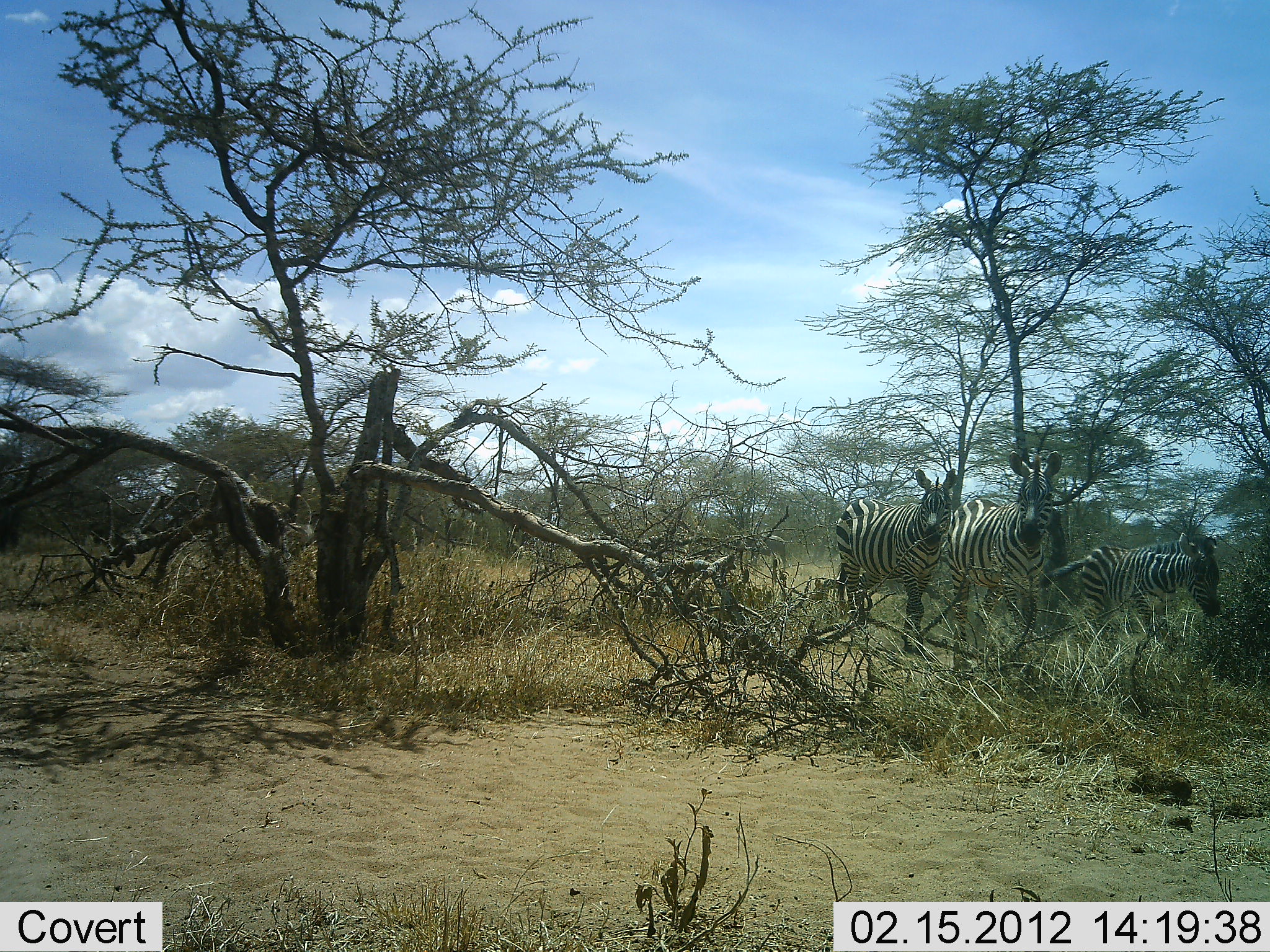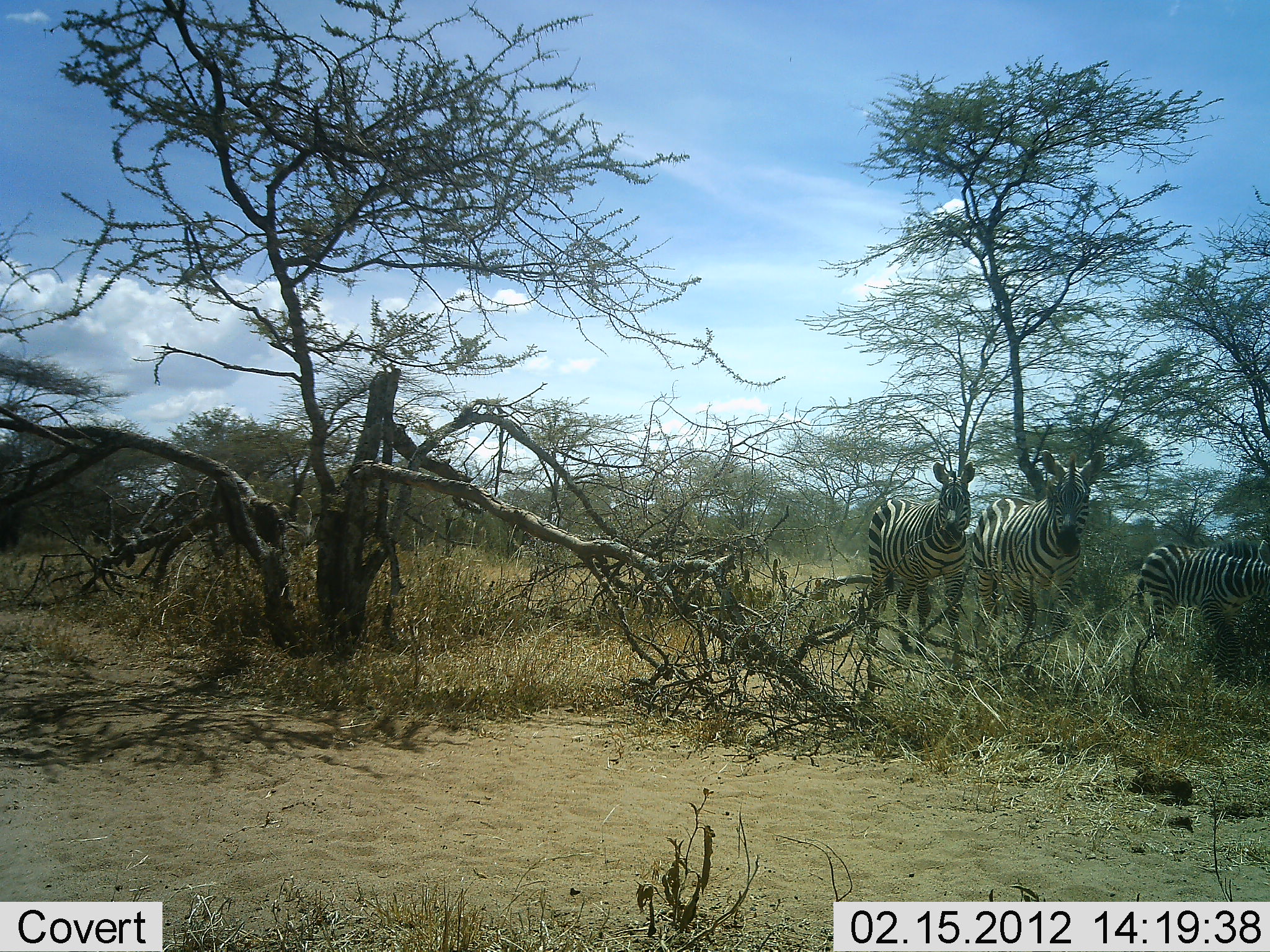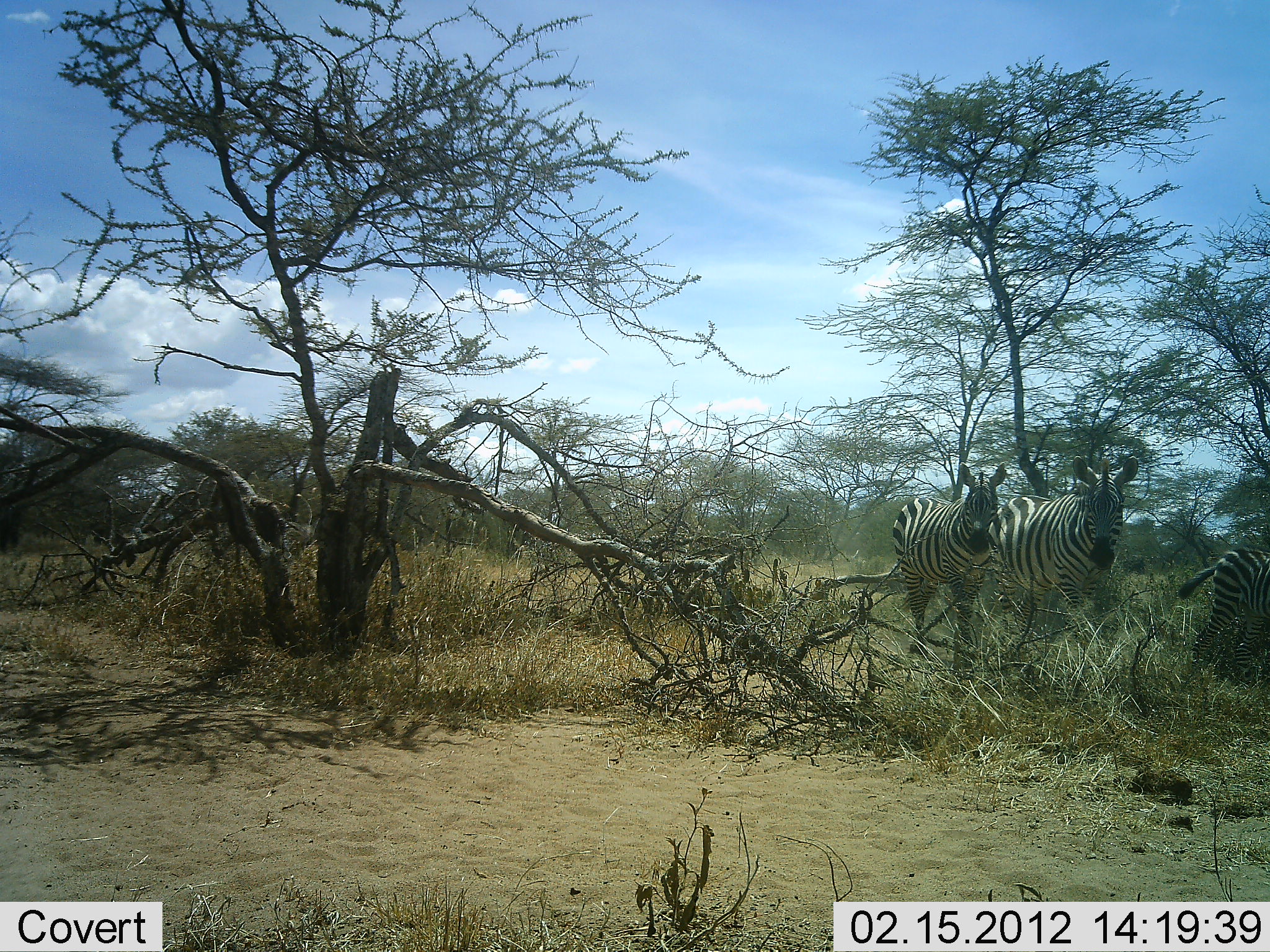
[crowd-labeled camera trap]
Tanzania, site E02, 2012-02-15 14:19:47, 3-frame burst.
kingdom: Animalia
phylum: Chordata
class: Mammalia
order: Perissodactyla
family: Equidae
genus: Equus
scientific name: Equus quagga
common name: plains zebra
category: zebra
Zebra (plains zebra) (Equus quagga), count 3. Behavior (volunteer vote fractions): standing 21%, resting 0%, moving 84%, interacting 0%. Young present (vote fraction): 37%. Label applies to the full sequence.